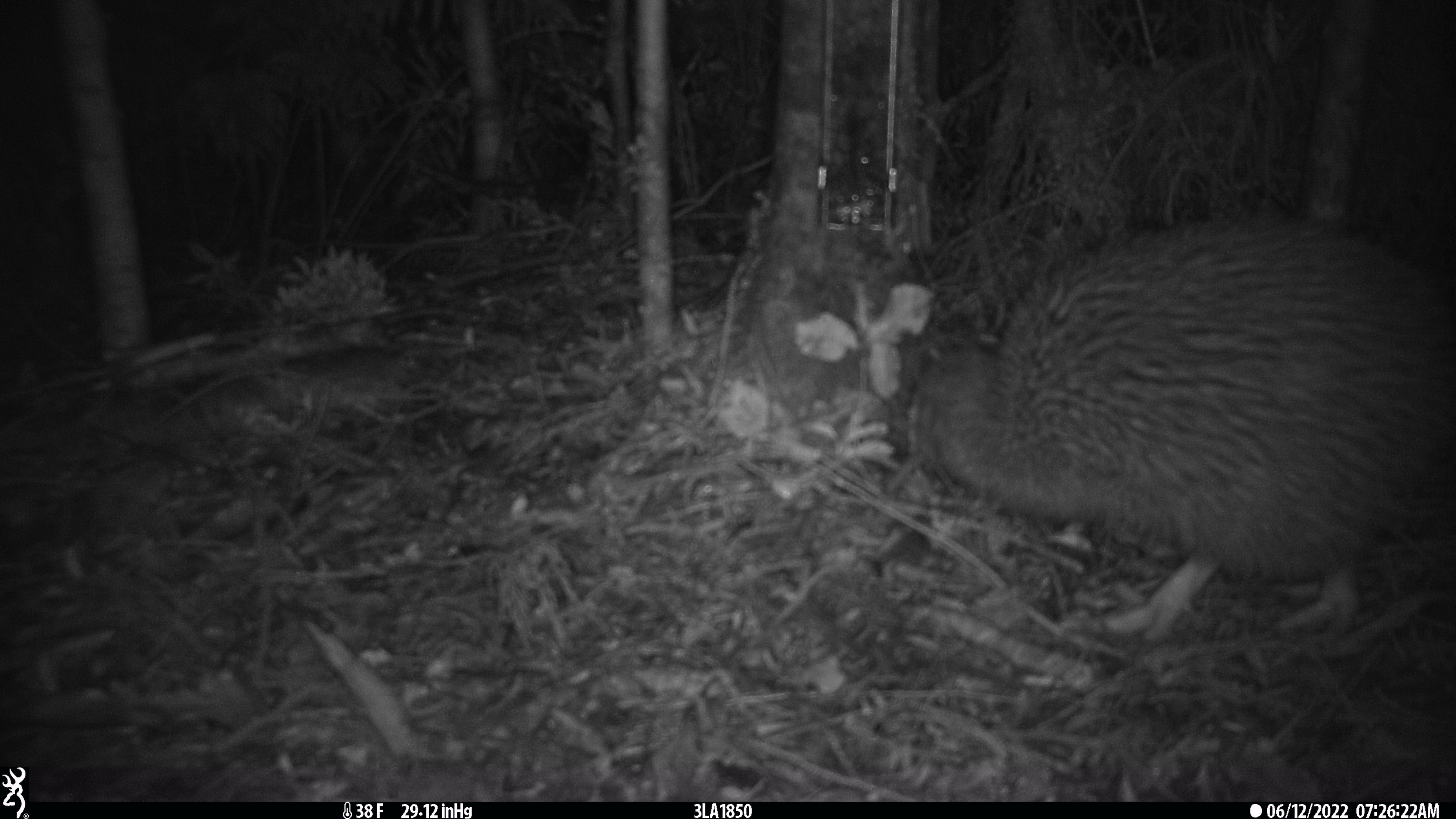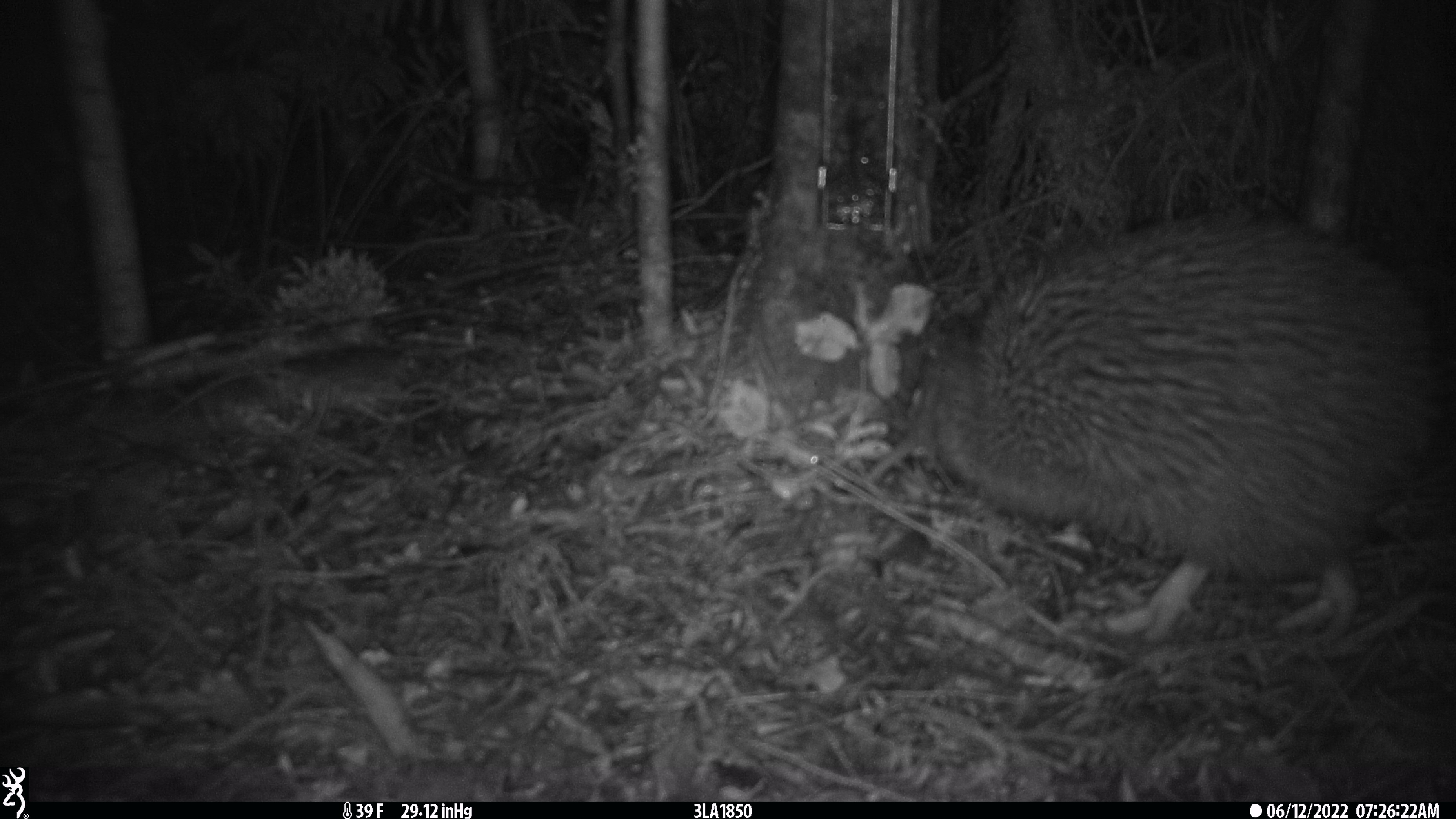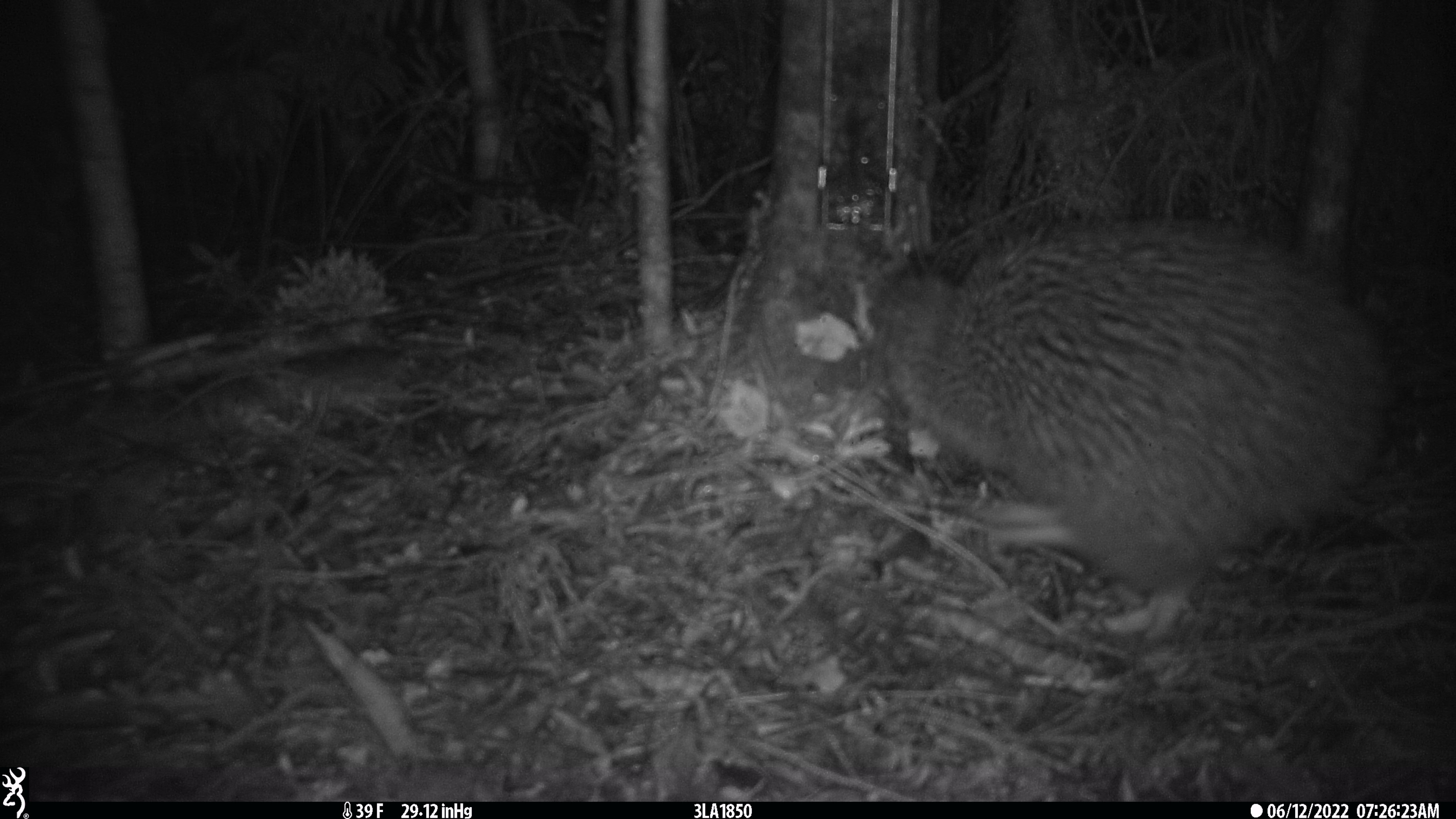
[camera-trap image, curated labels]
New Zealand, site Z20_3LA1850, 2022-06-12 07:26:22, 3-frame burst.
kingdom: Animalia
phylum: Chordata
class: Aves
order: Apterygiformes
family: Apterygidae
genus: Apteryx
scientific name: Apteryx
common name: kiwi